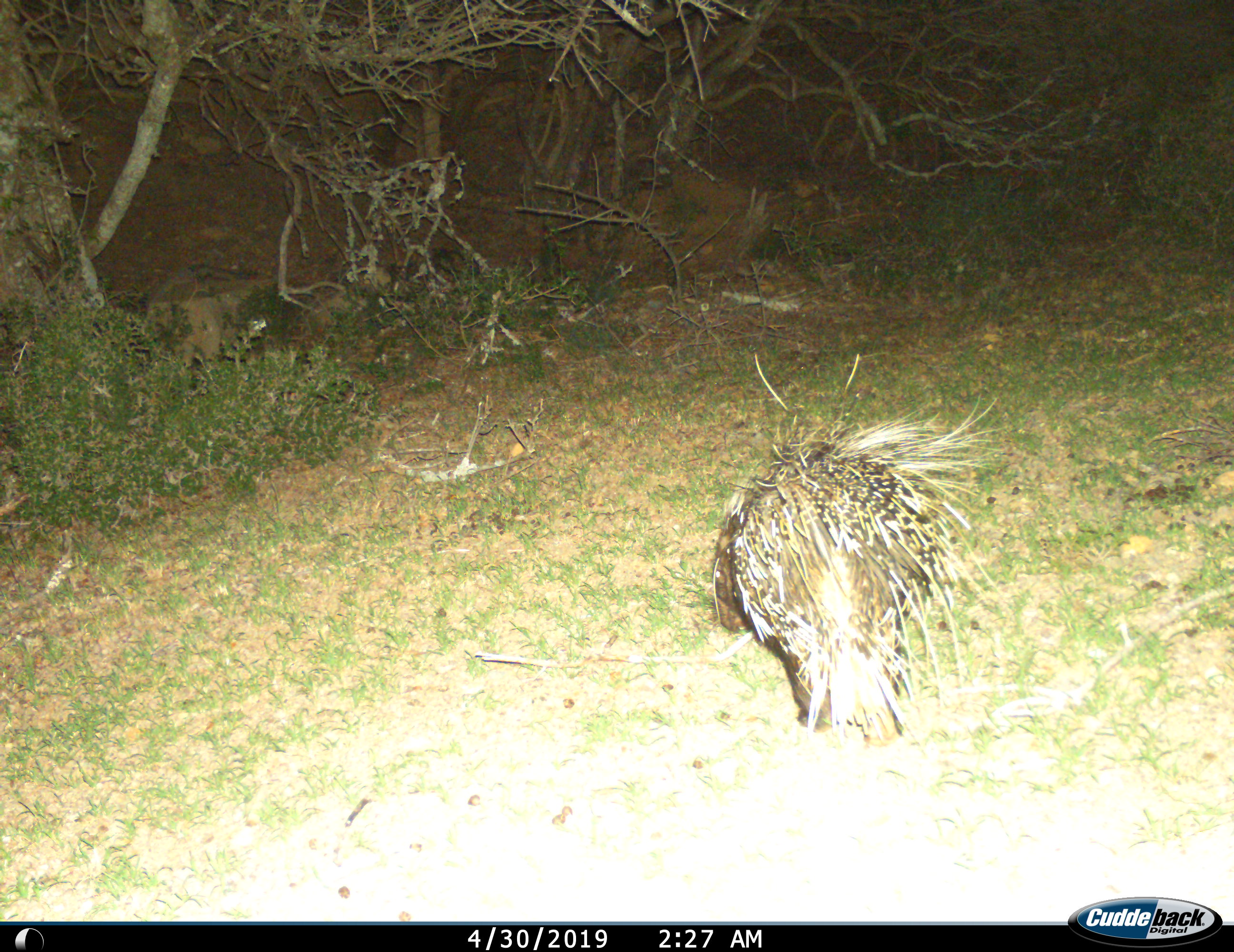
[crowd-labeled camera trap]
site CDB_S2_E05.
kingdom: Animalia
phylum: Chordata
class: Mammalia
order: Rodentia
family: Hystricidae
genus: Hystrix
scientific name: Hystrix cristata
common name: crested porcupine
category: porcupine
Porcupine (crested porcupine) (Hystrix cristata), count 1. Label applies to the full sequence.